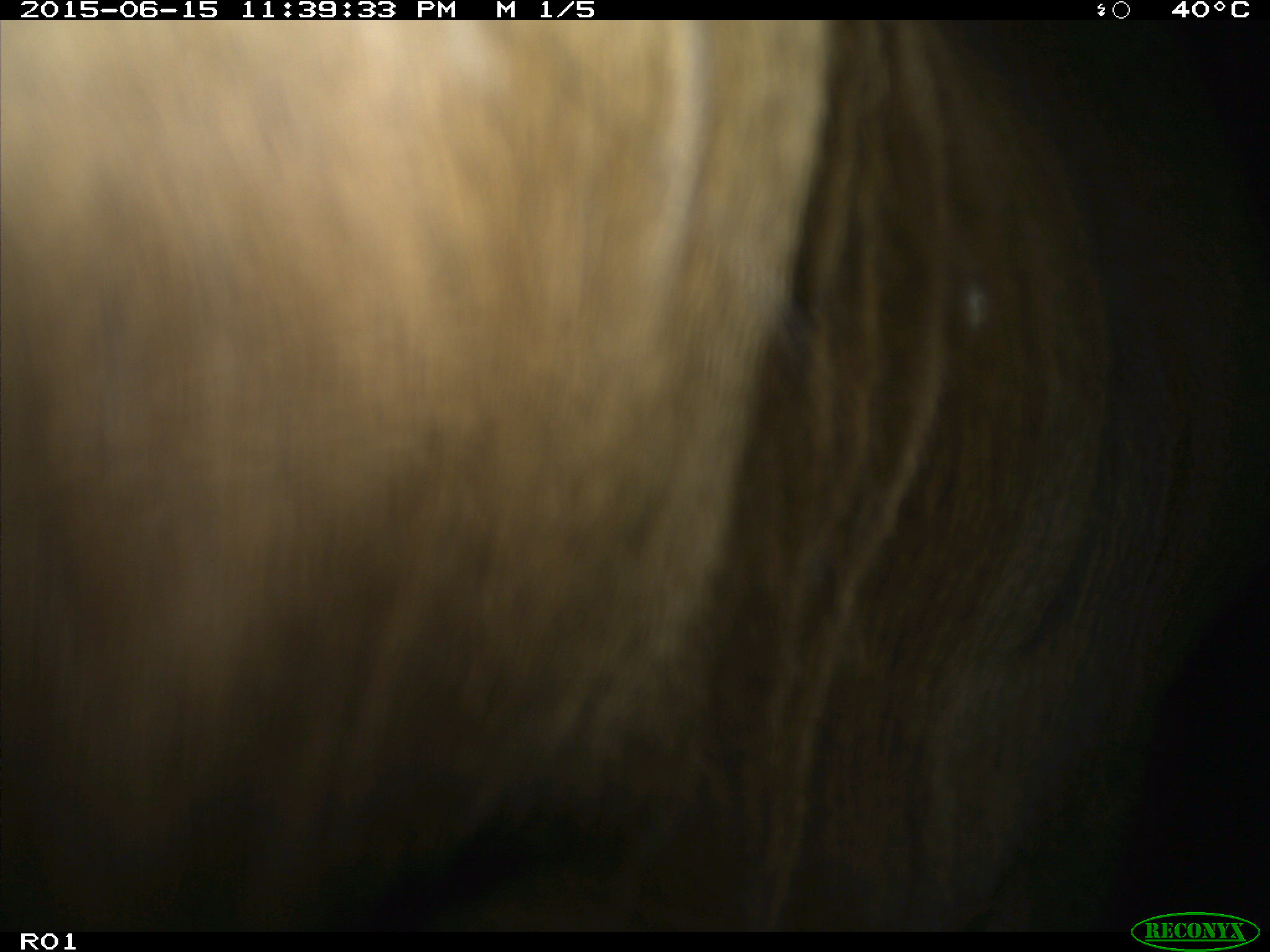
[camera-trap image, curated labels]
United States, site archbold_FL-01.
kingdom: Animalia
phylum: Chordata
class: Mammalia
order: Artiodactyla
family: Bovidae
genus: Bos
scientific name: Bos taurus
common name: domestic cow